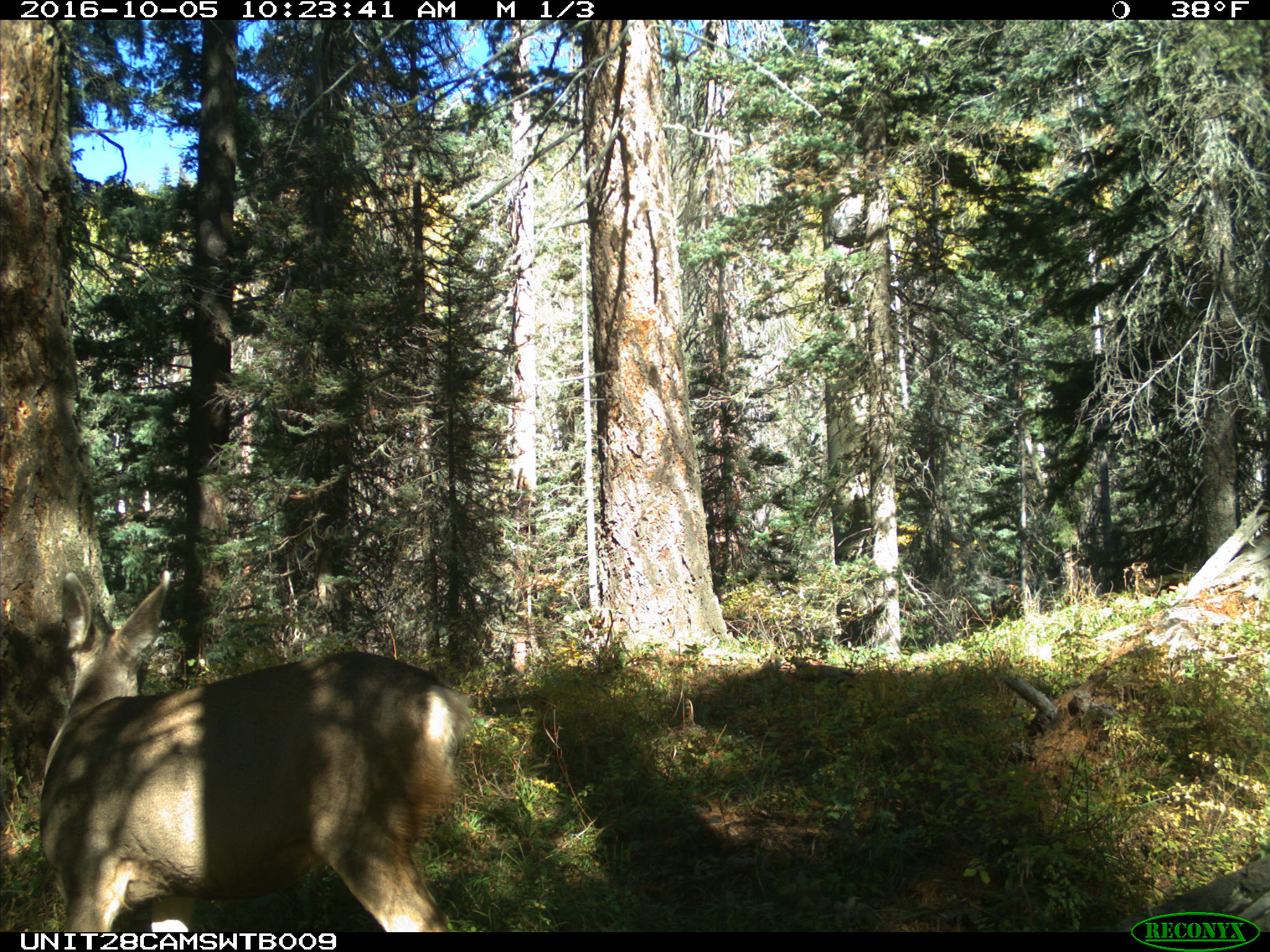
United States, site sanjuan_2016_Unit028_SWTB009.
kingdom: Animalia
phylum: Chordata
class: Mammalia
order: Artiodactyla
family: Cervidae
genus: Odocoileus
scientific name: Odocoileus hemionus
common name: mule deer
Odocoileus hemionus (mule deer).